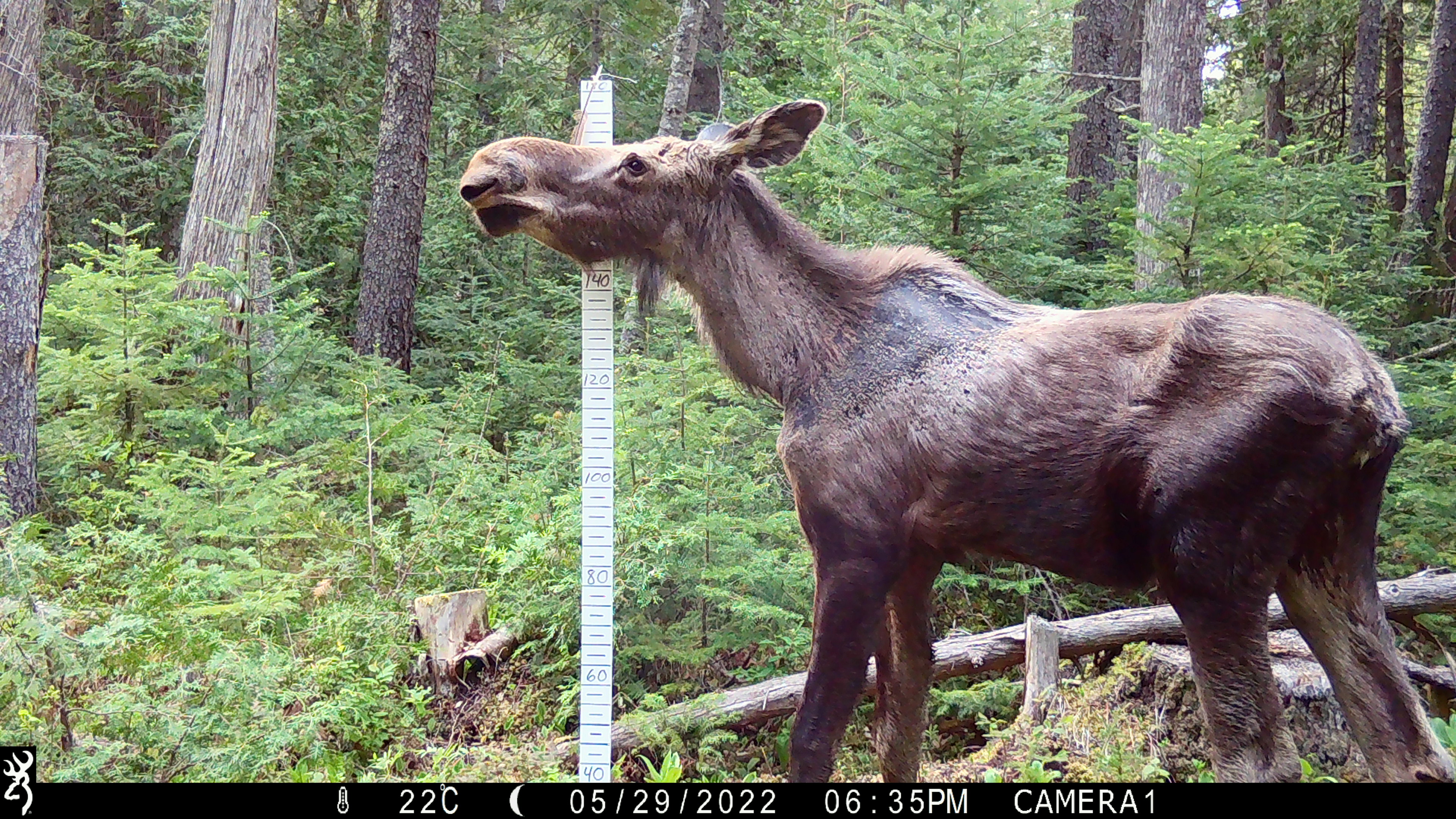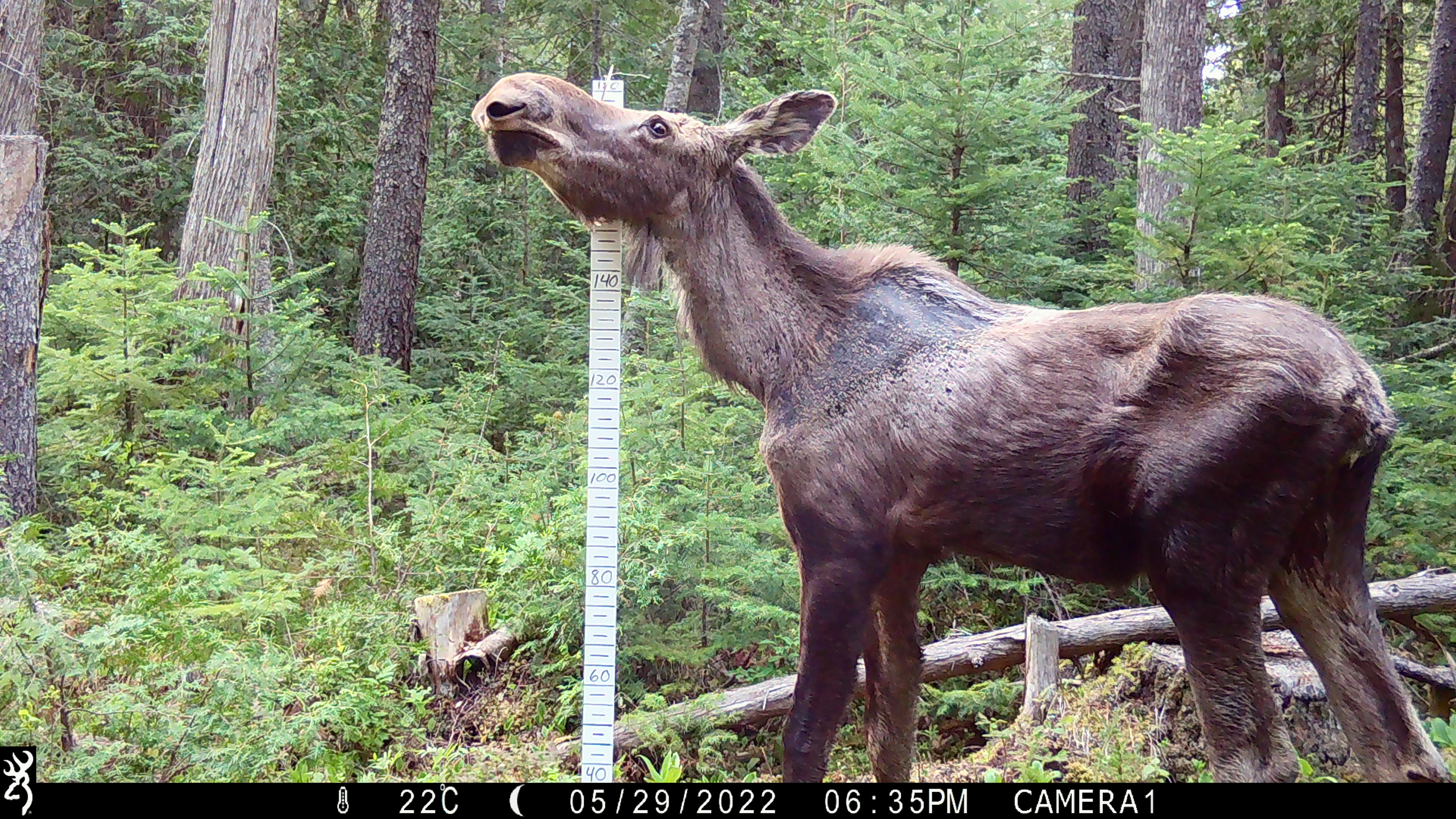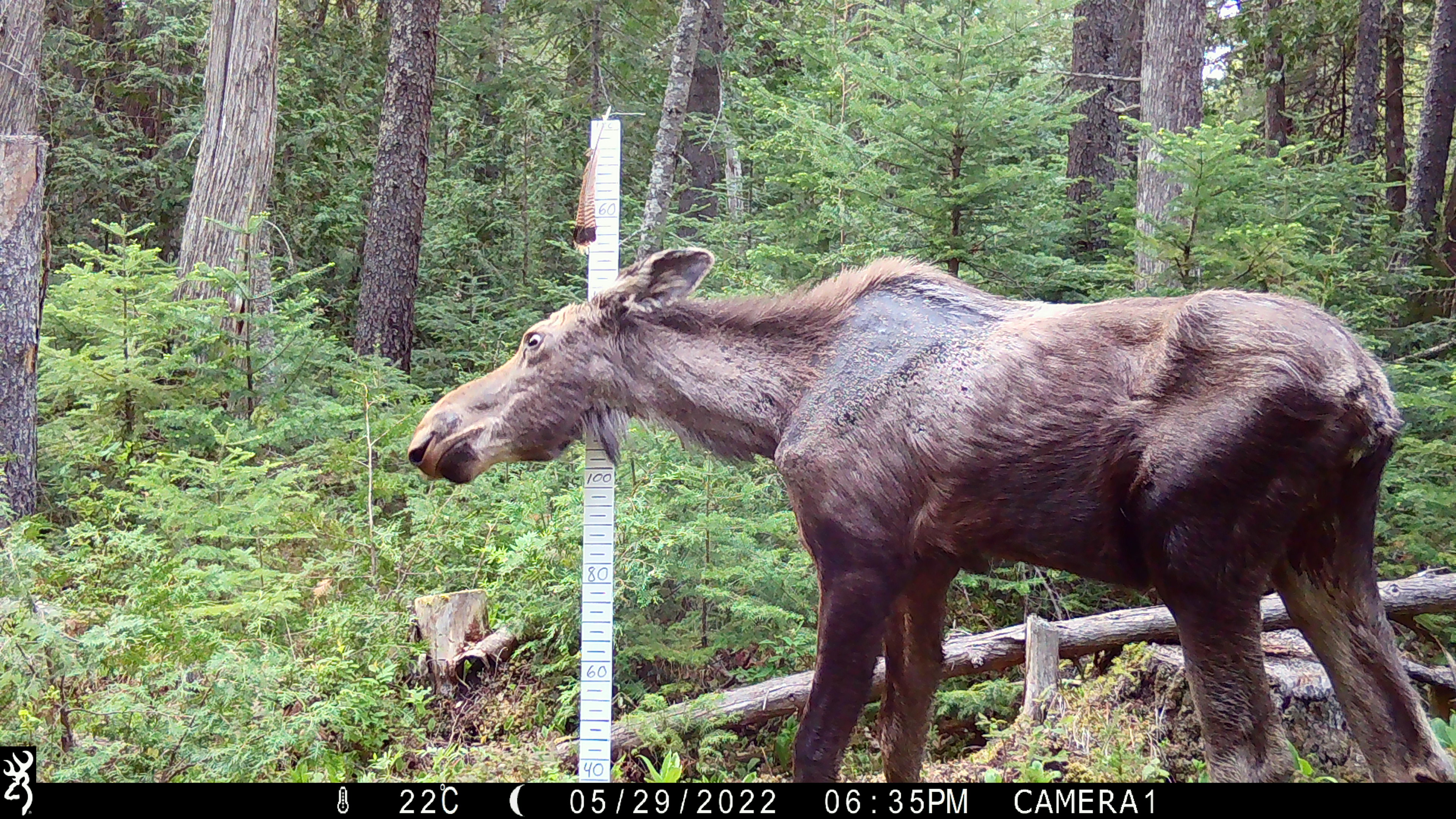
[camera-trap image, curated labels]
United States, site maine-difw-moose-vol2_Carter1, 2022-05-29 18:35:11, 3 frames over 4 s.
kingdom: Animalia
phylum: Chordata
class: Mammalia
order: Artiodactyla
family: Cervidae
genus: Alces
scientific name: Alces alces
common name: moose